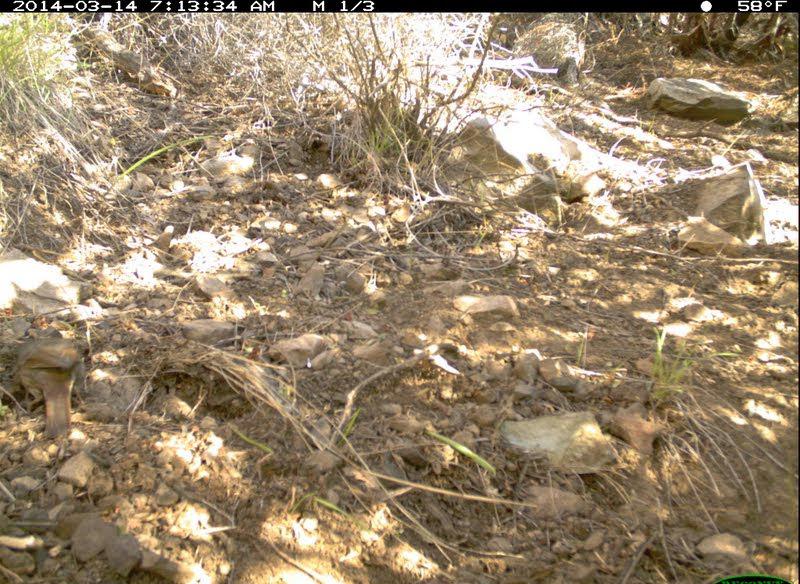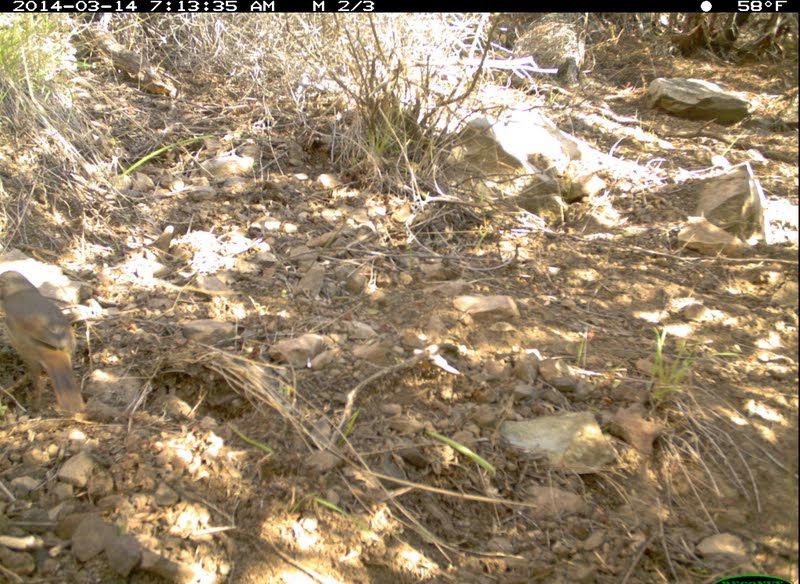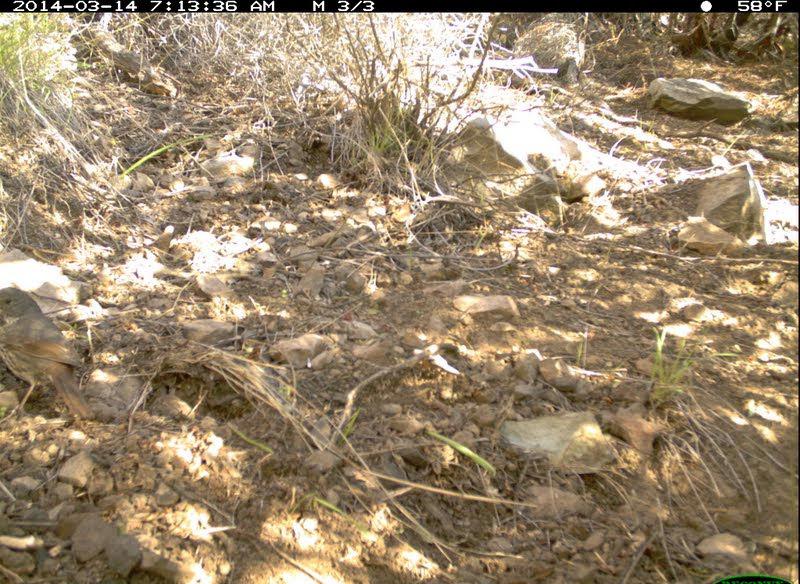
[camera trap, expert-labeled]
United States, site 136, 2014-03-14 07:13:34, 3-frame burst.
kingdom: Animalia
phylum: Chordata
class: Aves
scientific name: Aves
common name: bird